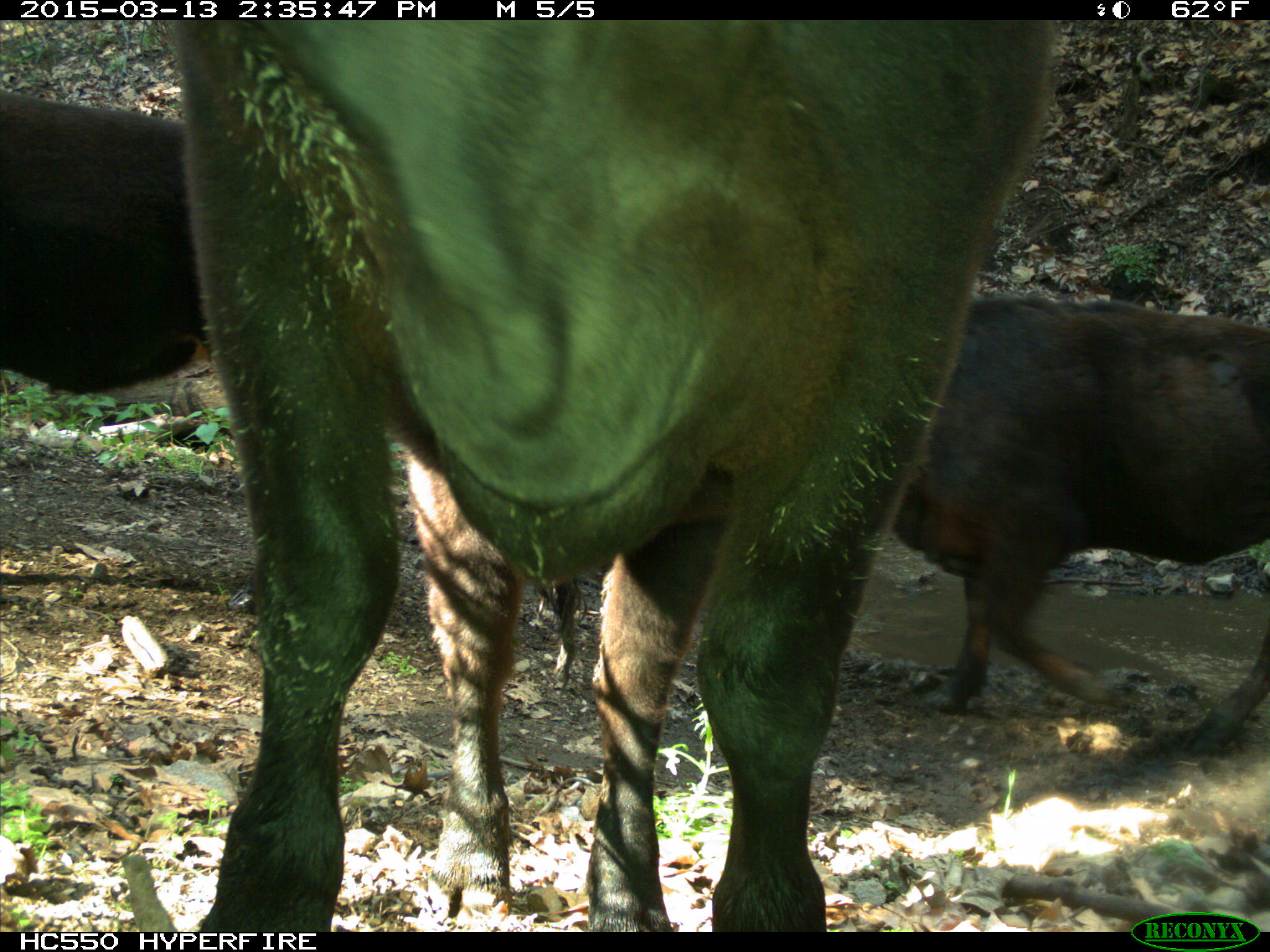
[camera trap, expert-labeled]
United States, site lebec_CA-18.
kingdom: Animalia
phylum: Chordata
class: Mammalia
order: Artiodactyla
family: Bovidae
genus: Bos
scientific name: Bos taurus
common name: domestic cow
Bos taurus (domestic cow).